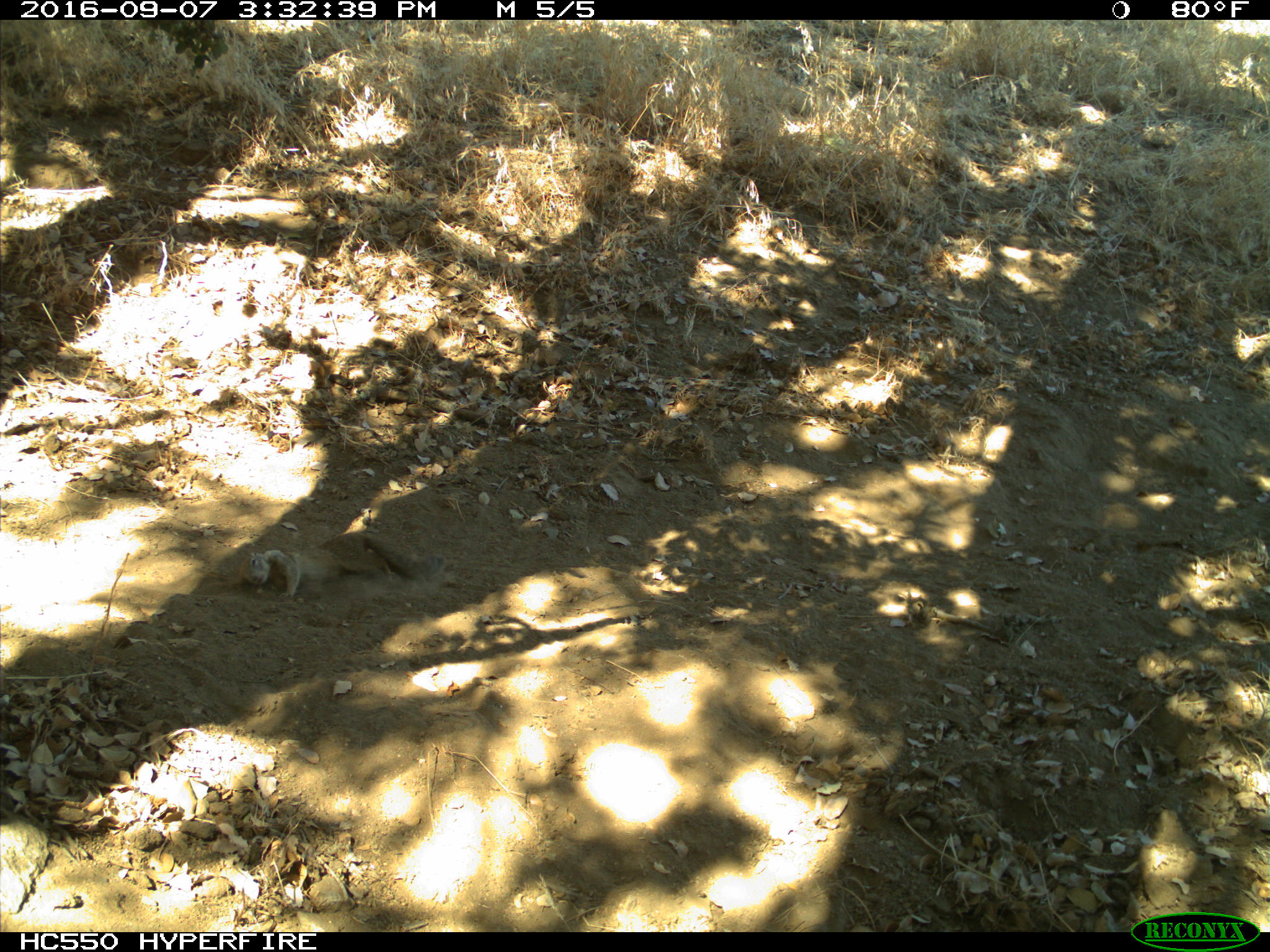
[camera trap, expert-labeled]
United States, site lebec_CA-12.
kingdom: Animalia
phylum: Chordata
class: Mammalia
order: Rodentia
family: Sciuridae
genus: Otospermophilus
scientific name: Otospermophilus beecheyi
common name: california ground squirrel